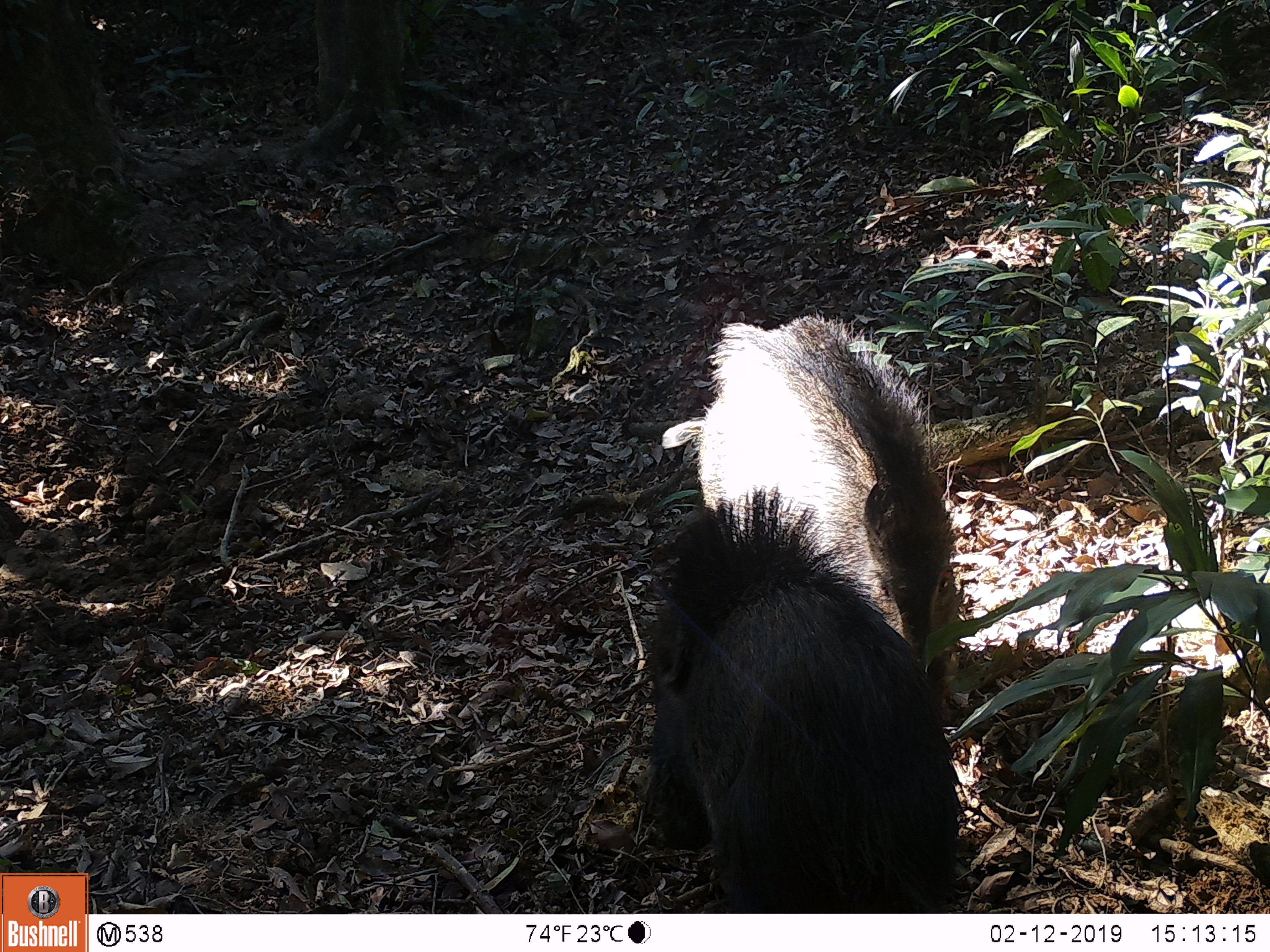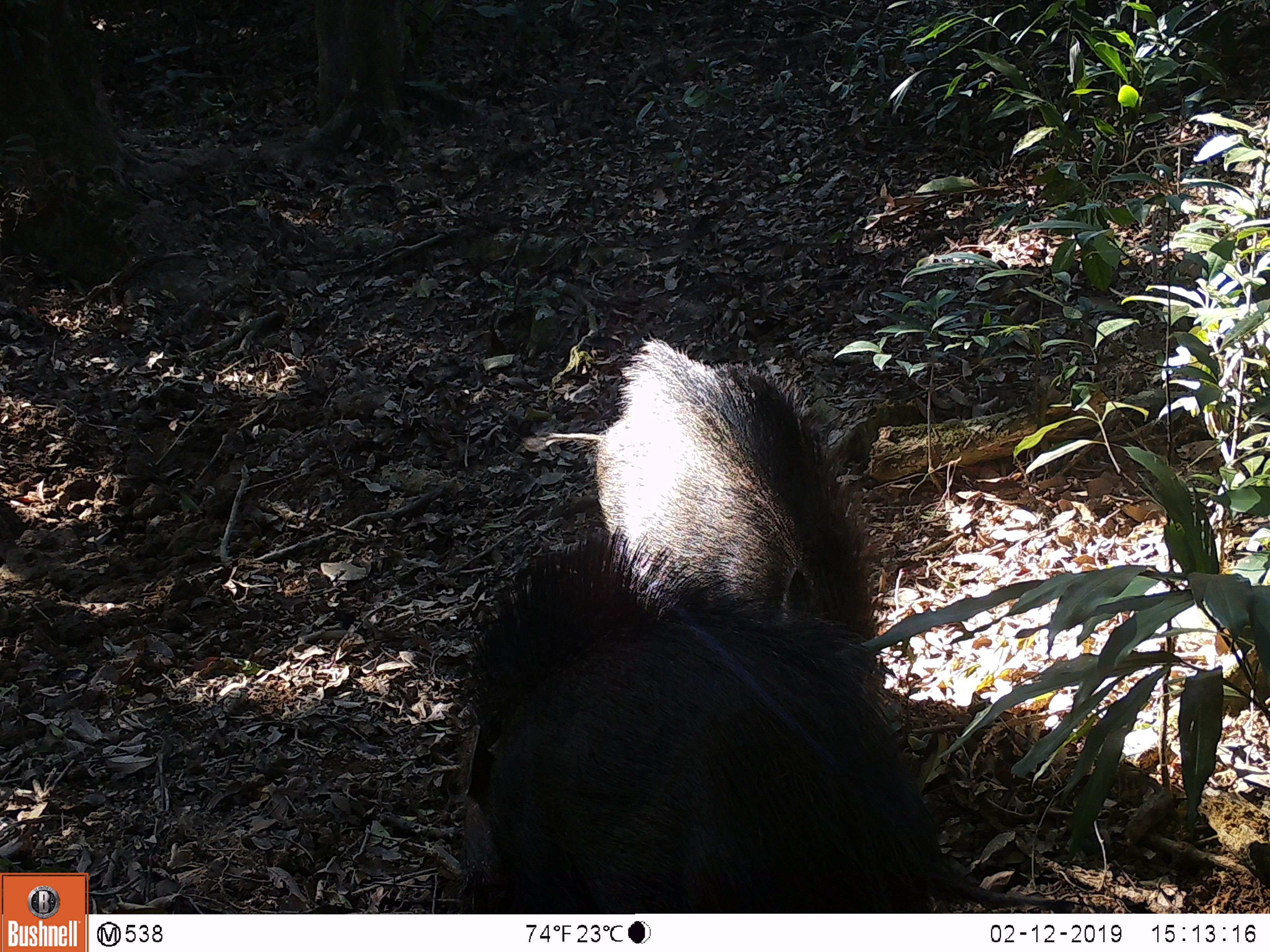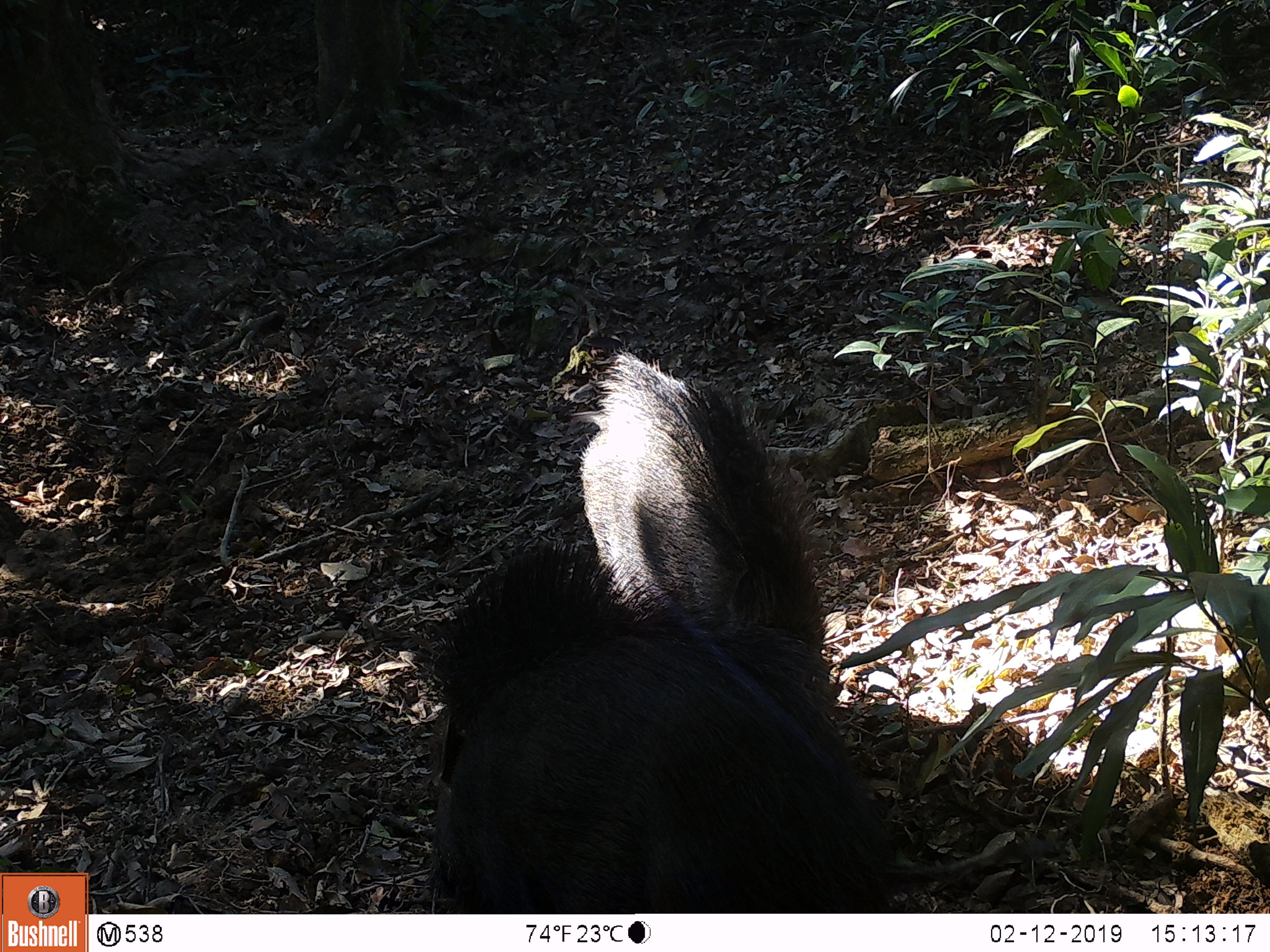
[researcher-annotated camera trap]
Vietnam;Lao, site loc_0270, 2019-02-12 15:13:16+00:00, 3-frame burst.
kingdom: Animalia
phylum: Chordata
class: Mammalia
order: Artiodactyla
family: Suidae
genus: Sus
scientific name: Sus scrofa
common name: eurasian wild pig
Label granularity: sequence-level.